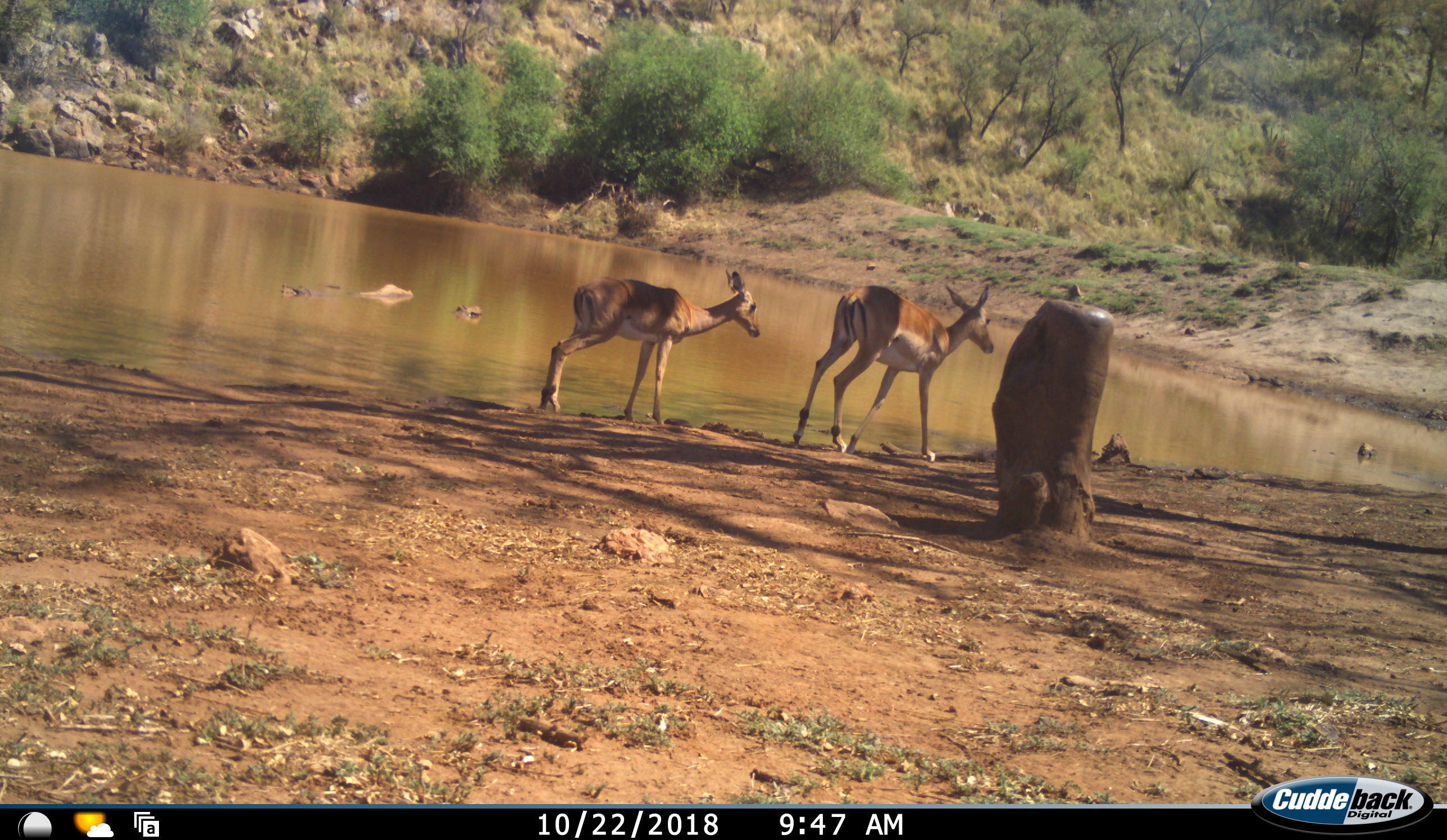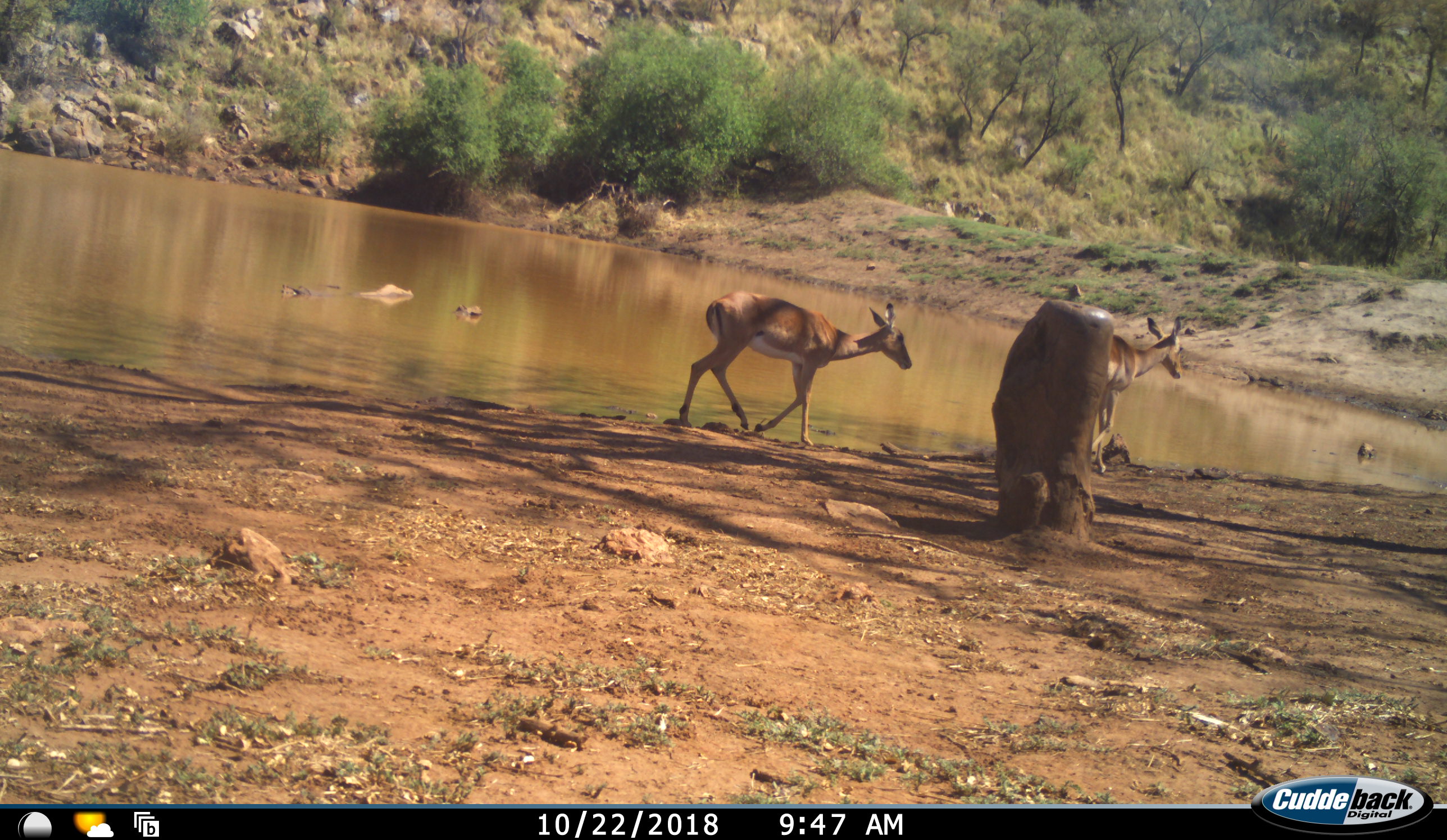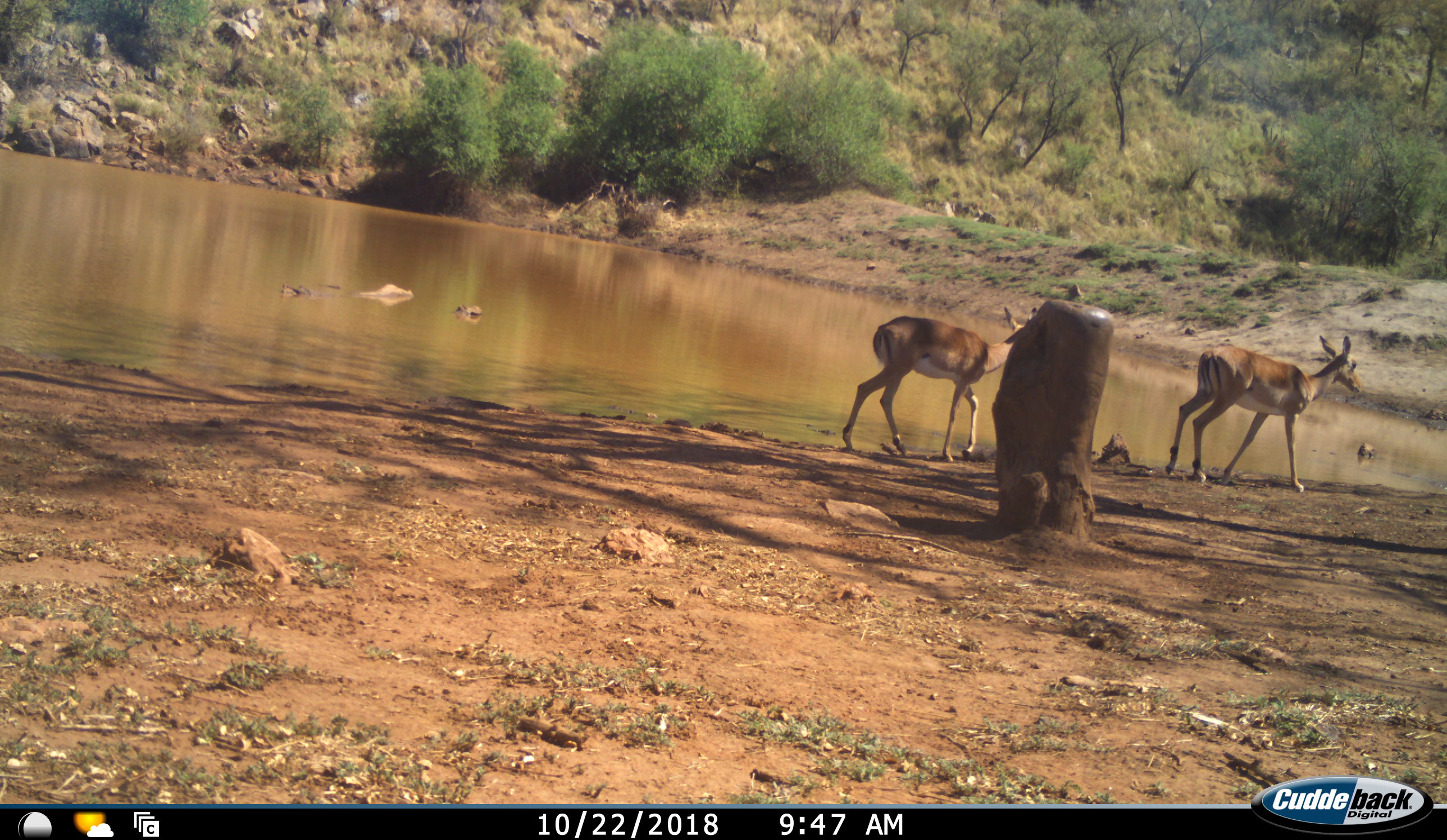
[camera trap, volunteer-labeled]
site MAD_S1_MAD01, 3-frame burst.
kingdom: Animalia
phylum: Chordata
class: Mammalia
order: Artiodactyla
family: Bovidae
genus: Aepyceros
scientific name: Aepyceros melampus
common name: impala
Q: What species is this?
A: Impala (Aepyceros melampus).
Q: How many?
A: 2.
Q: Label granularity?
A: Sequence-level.